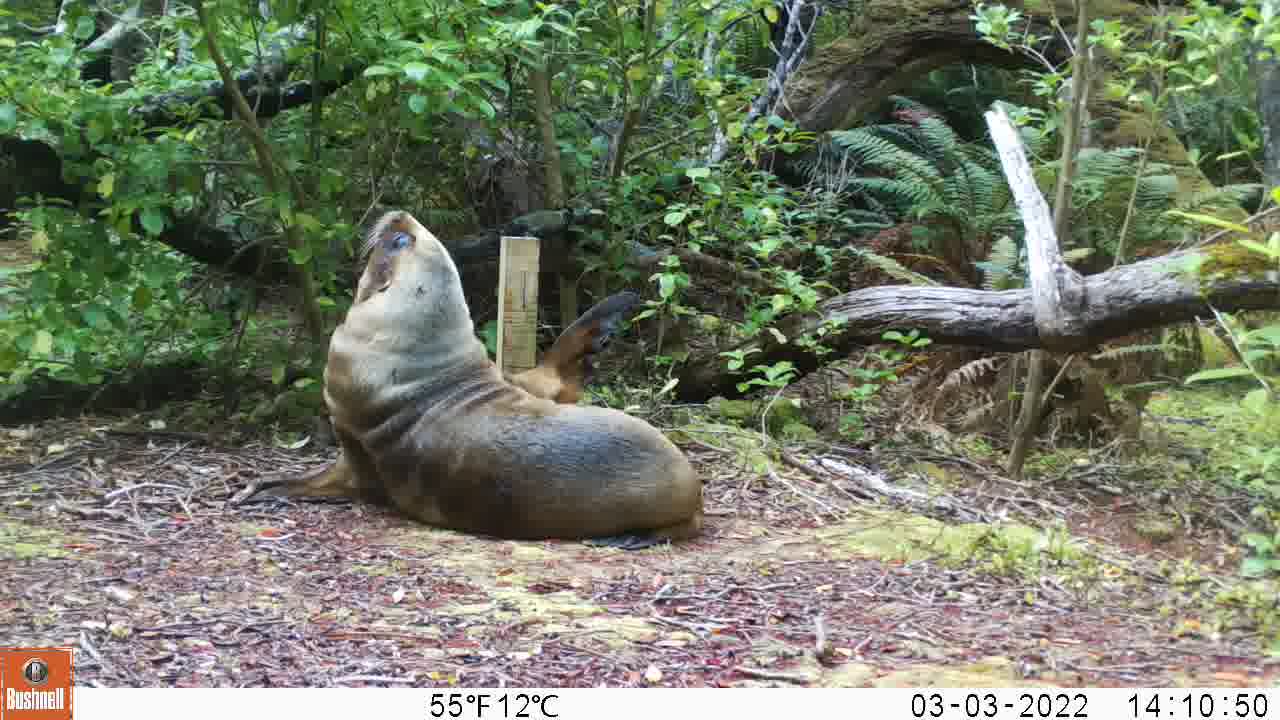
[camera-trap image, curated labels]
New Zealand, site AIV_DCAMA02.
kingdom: Animalia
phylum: Chordata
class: Mammalia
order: Carnivora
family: Otariidae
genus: Phocarctos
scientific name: Phocarctos hookeri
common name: new zealand sea lion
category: sealion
Sealion (new zealand sea lion) (Phocarctos hookeri).